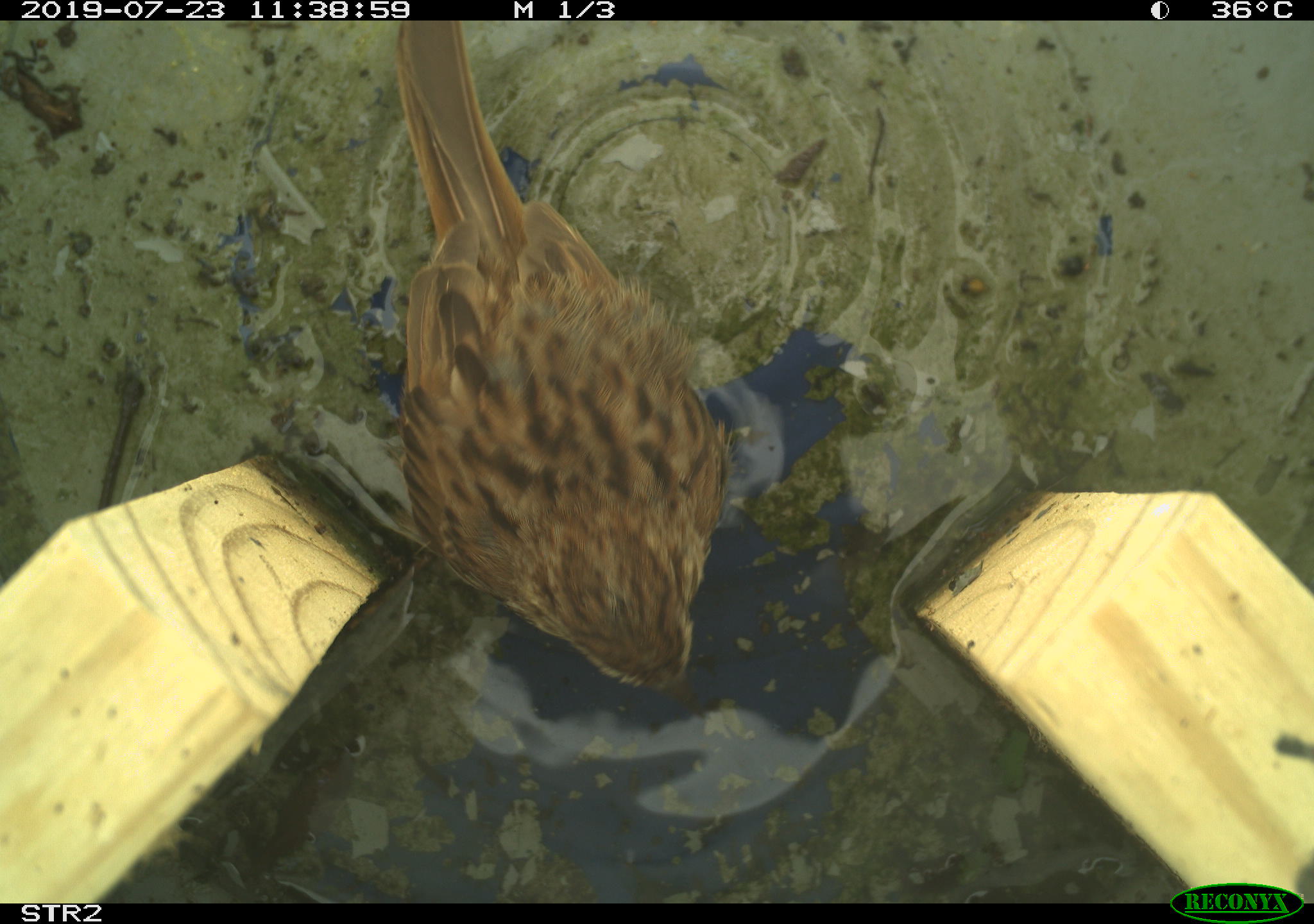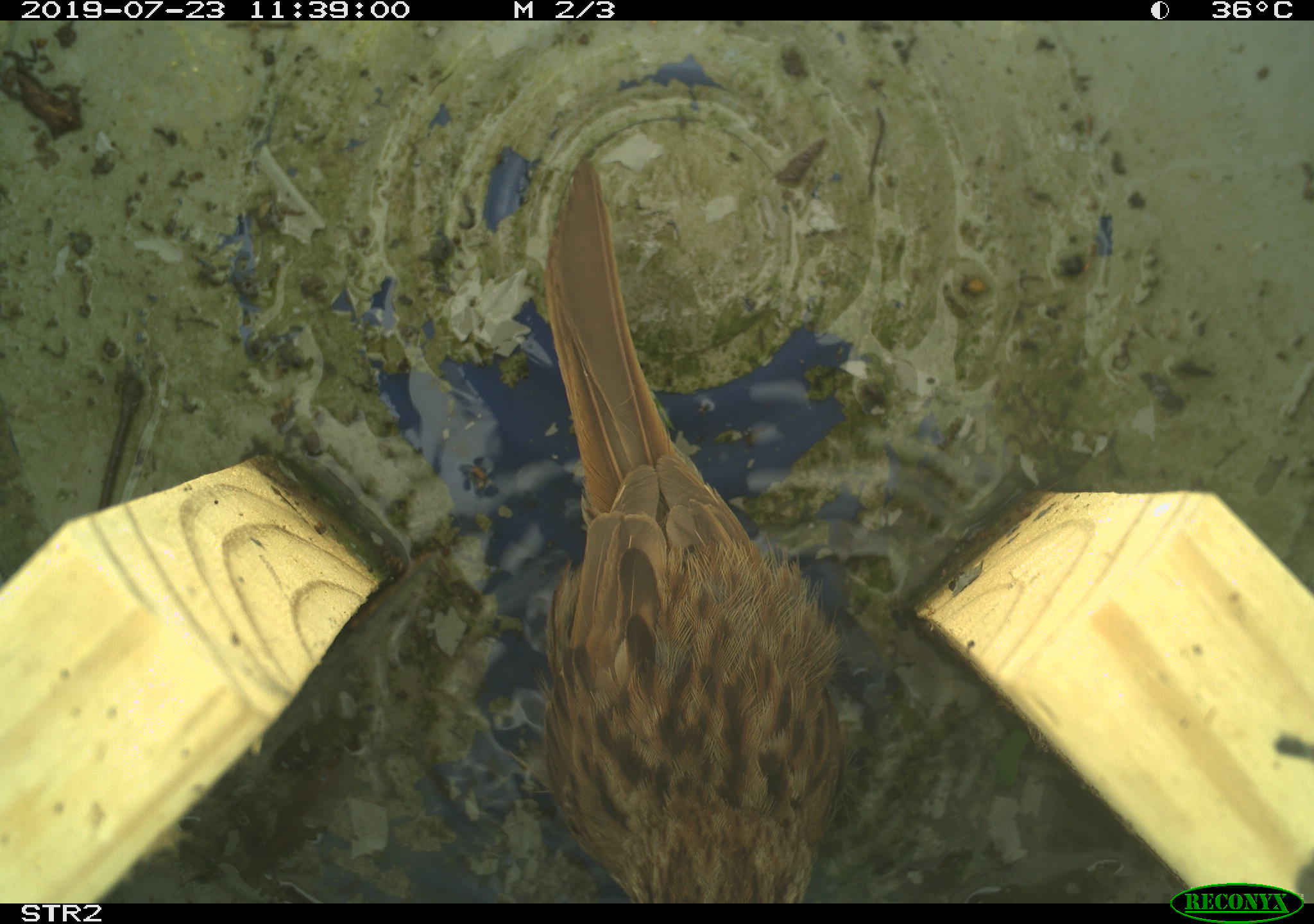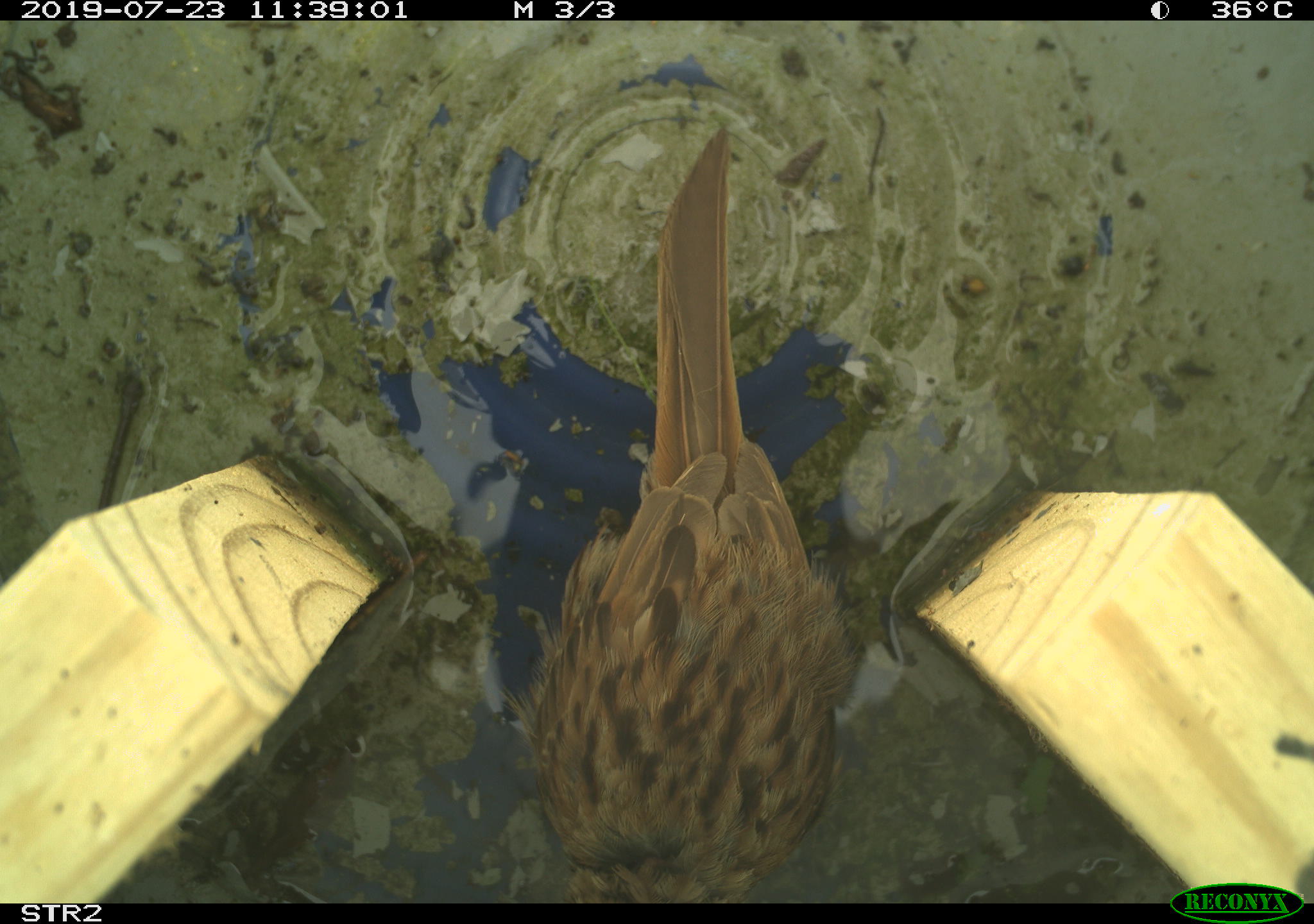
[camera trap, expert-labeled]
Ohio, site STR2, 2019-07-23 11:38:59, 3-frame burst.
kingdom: Animalia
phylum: Chordata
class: Aves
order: Passeriformes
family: Passerellidae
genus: Melospiza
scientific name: Melospiza melodia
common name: song sparrow